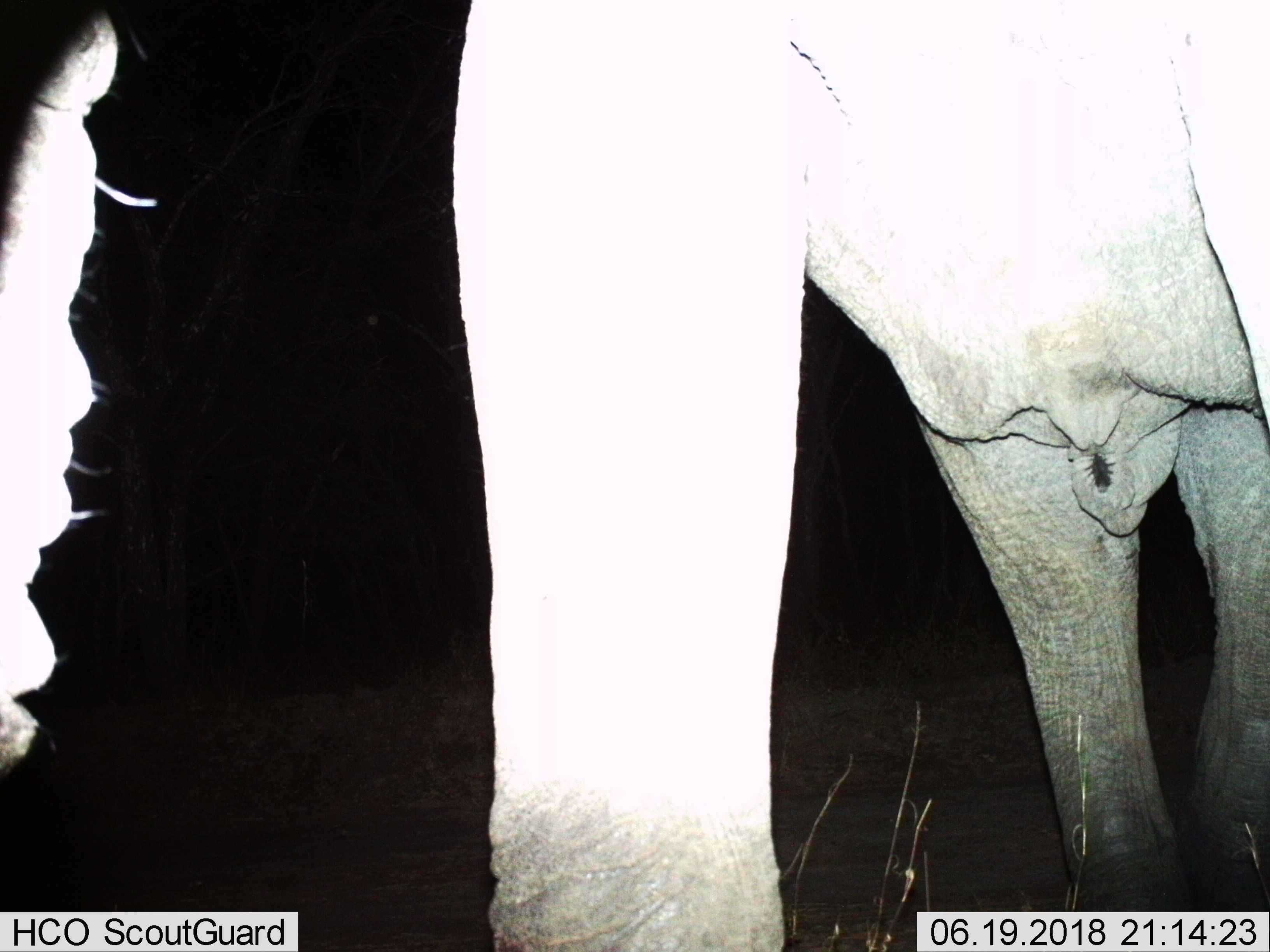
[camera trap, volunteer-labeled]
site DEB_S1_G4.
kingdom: Animalia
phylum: Chordata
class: Mammalia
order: Proboscidea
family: Elephantidae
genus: Loxodonta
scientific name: Loxodonta africana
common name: african bush elephant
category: elephant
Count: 1.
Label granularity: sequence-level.